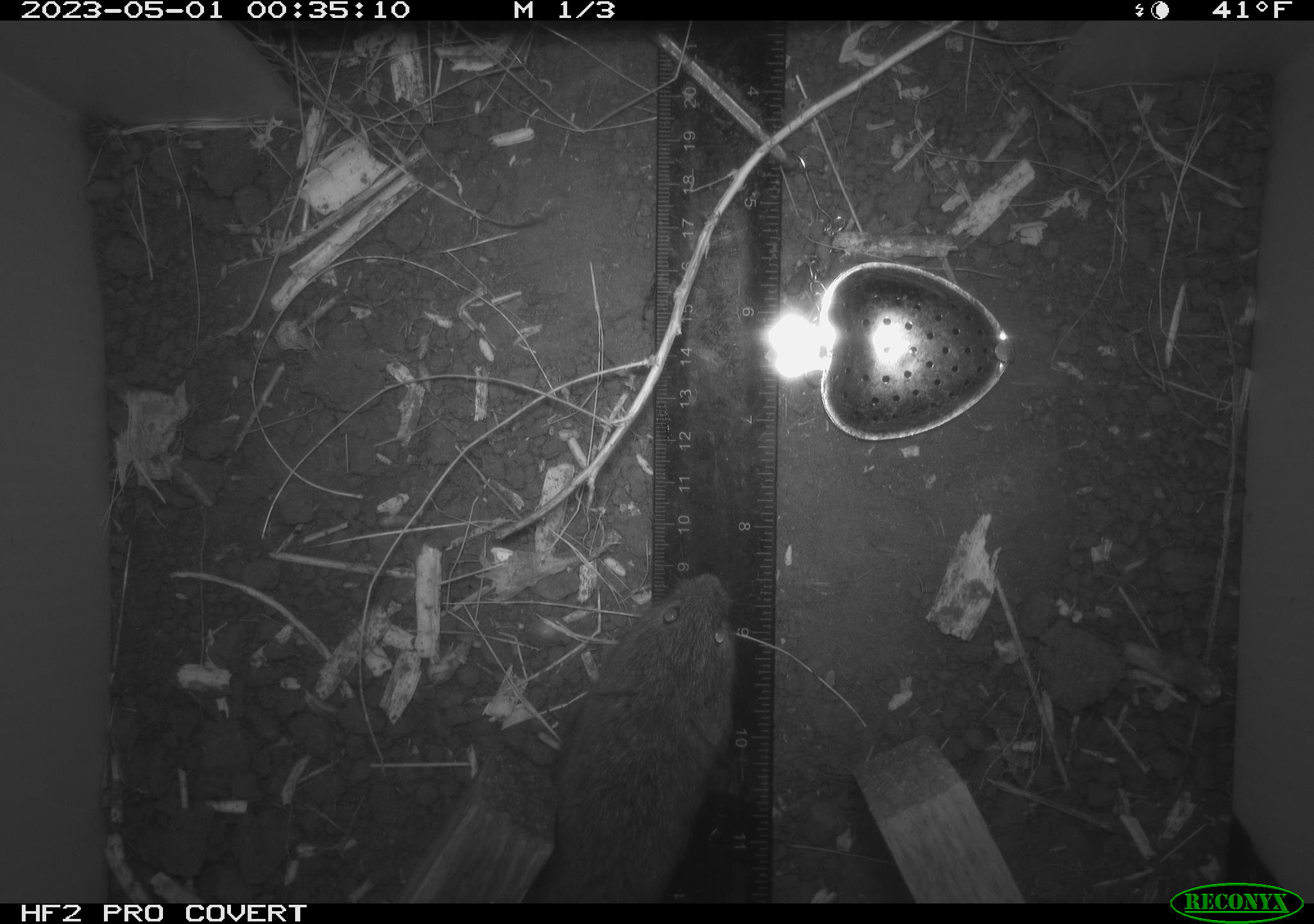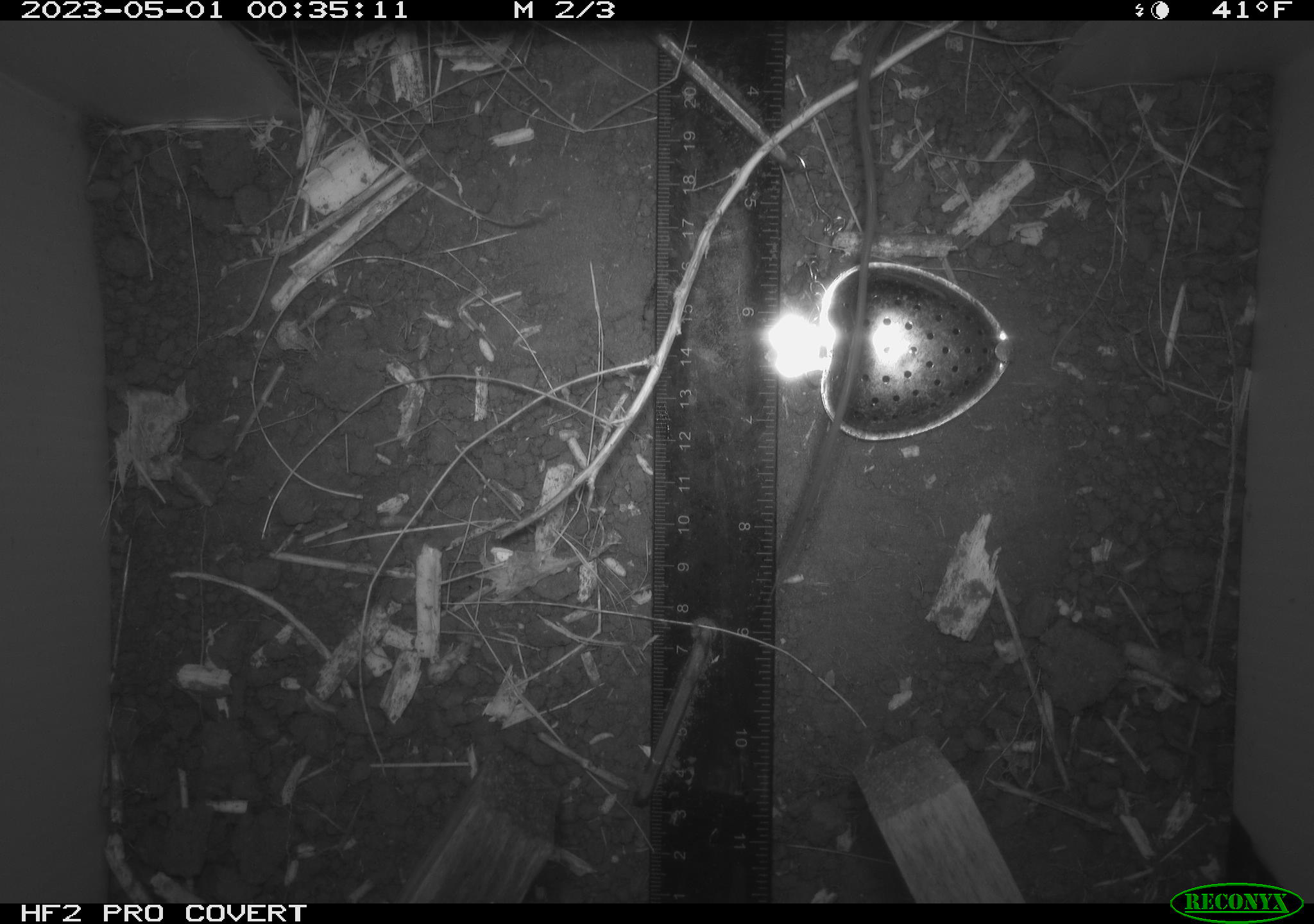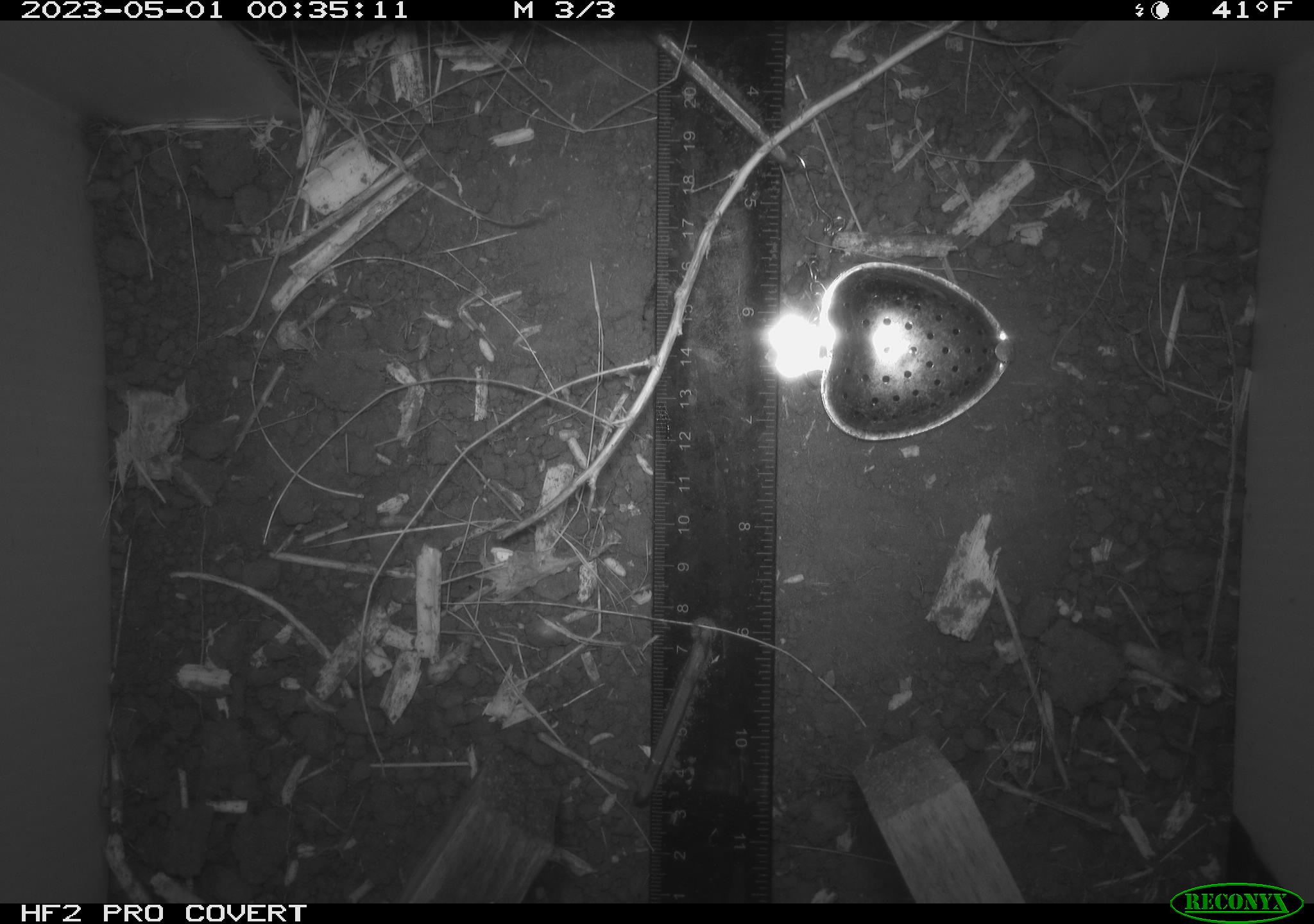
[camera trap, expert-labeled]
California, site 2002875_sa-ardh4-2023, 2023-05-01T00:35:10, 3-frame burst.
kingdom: Animalia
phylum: Chordata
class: Mammalia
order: Rodentia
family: Cricetidae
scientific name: Arvicolinae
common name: voles, lemmings, and muskrats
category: arvicolinae subfamily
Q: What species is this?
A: Arvicolinae subfamily (voles, lemmings, and muskrats) (Arvicolinae).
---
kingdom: Animalia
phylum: Chordata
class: Mammalia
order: Rodentia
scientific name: Rodentia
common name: mouse species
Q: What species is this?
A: Mouse species (Rodentia).